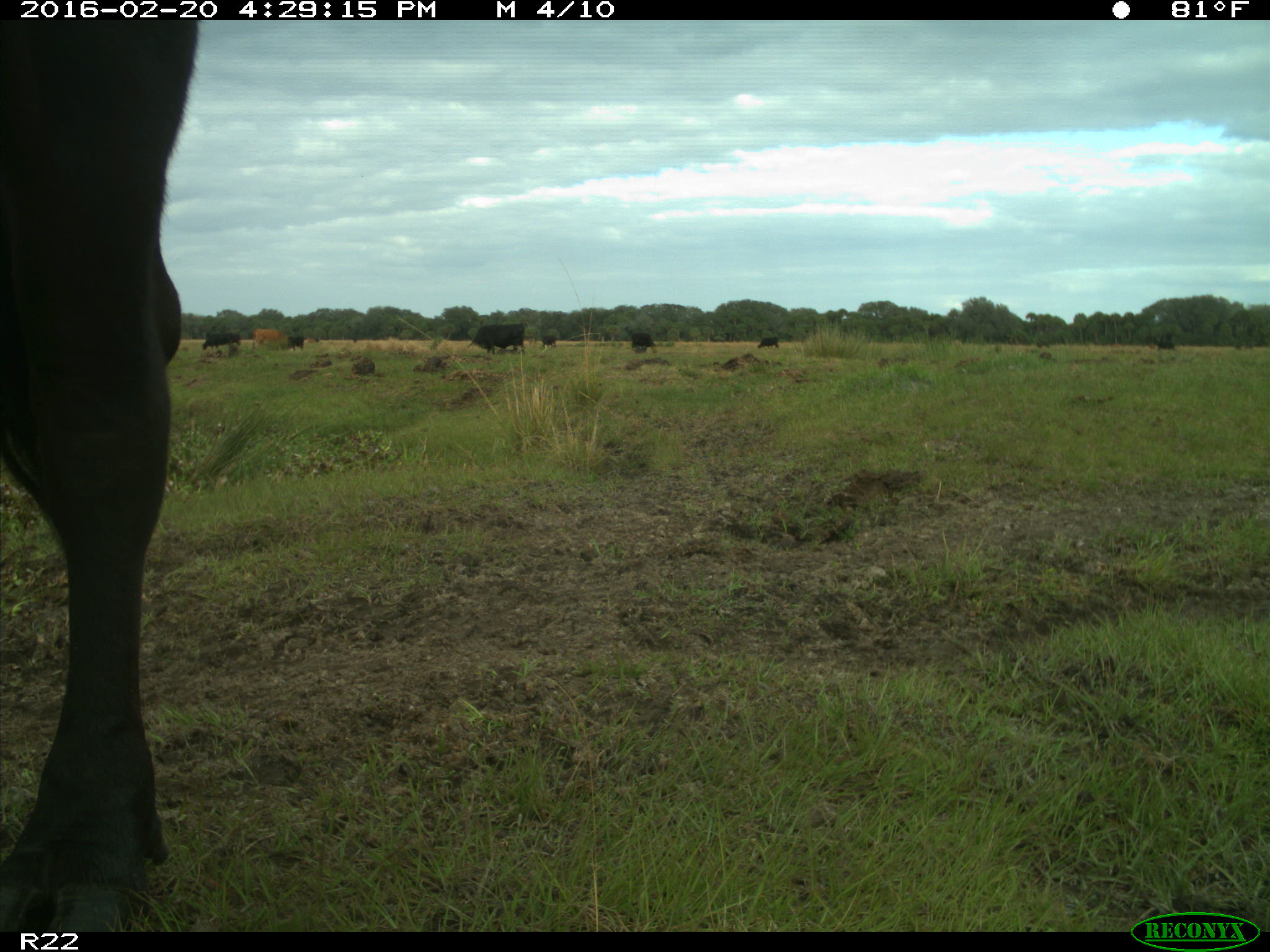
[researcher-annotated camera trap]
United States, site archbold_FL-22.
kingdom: Animalia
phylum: Chordata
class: Mammalia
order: Artiodactyla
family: Bovidae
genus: Bos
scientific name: Bos taurus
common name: domestic cow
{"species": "Bos taurus (domestic cow)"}